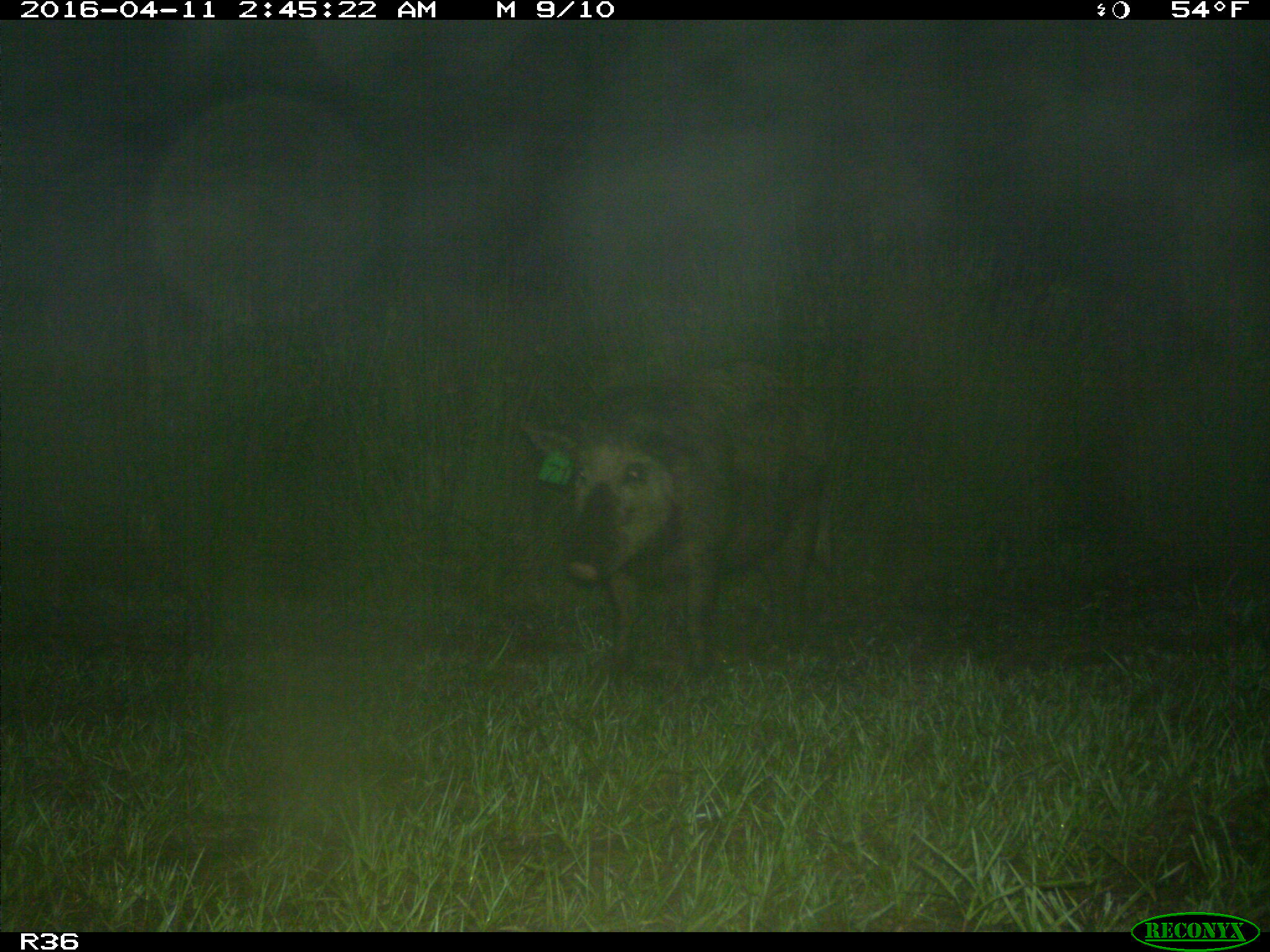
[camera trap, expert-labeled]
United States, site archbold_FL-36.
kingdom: Animalia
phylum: Chordata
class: Mammalia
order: Artiodactyla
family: Suidae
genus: Sus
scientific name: Sus scrofa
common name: wild boar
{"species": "Sus scrofa (wild boar)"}